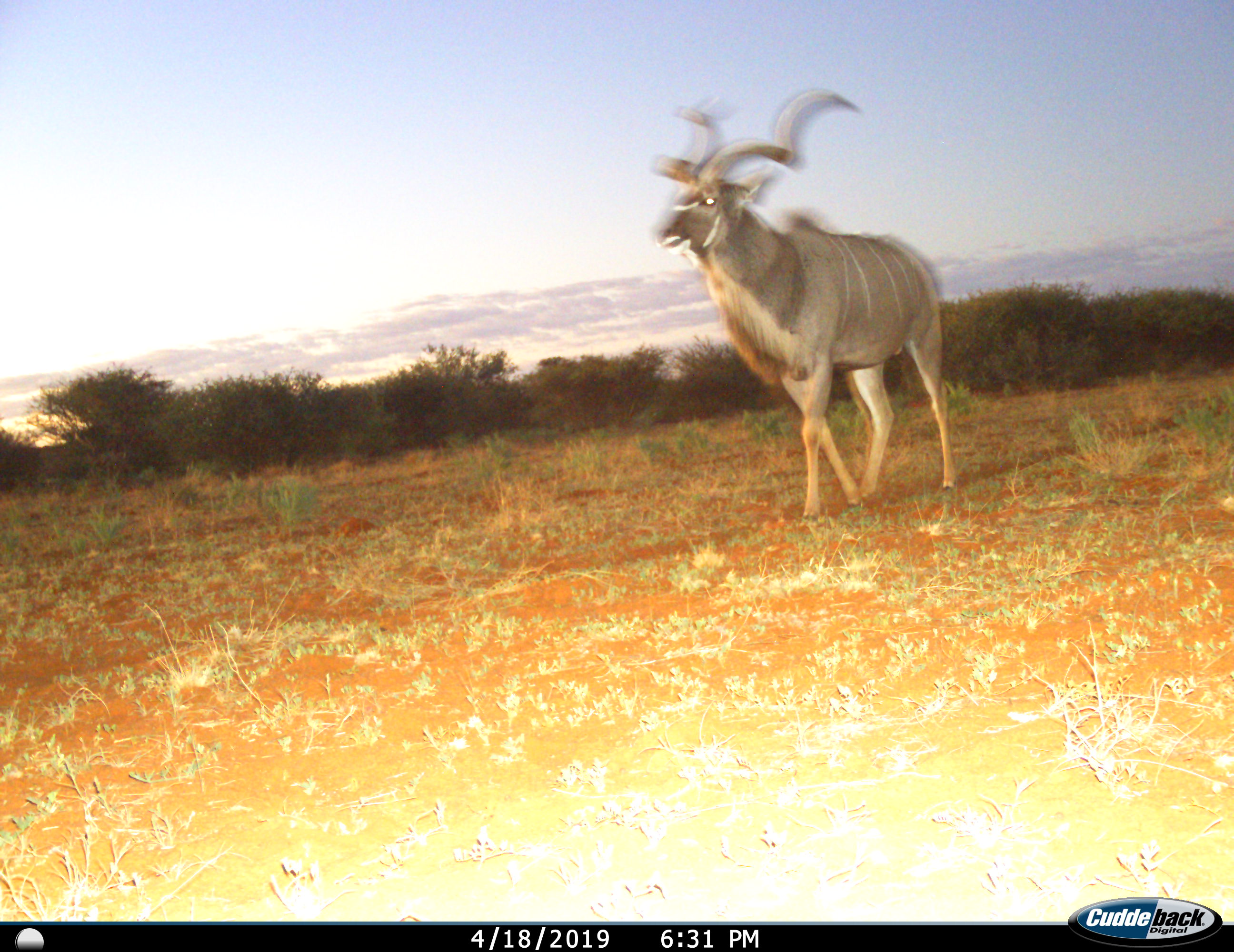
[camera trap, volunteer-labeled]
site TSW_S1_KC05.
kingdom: Animalia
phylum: Chordata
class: Mammalia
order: Artiodactyla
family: Bovidae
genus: Tragelaphus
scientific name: Tragelaphus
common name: kudu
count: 1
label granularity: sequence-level